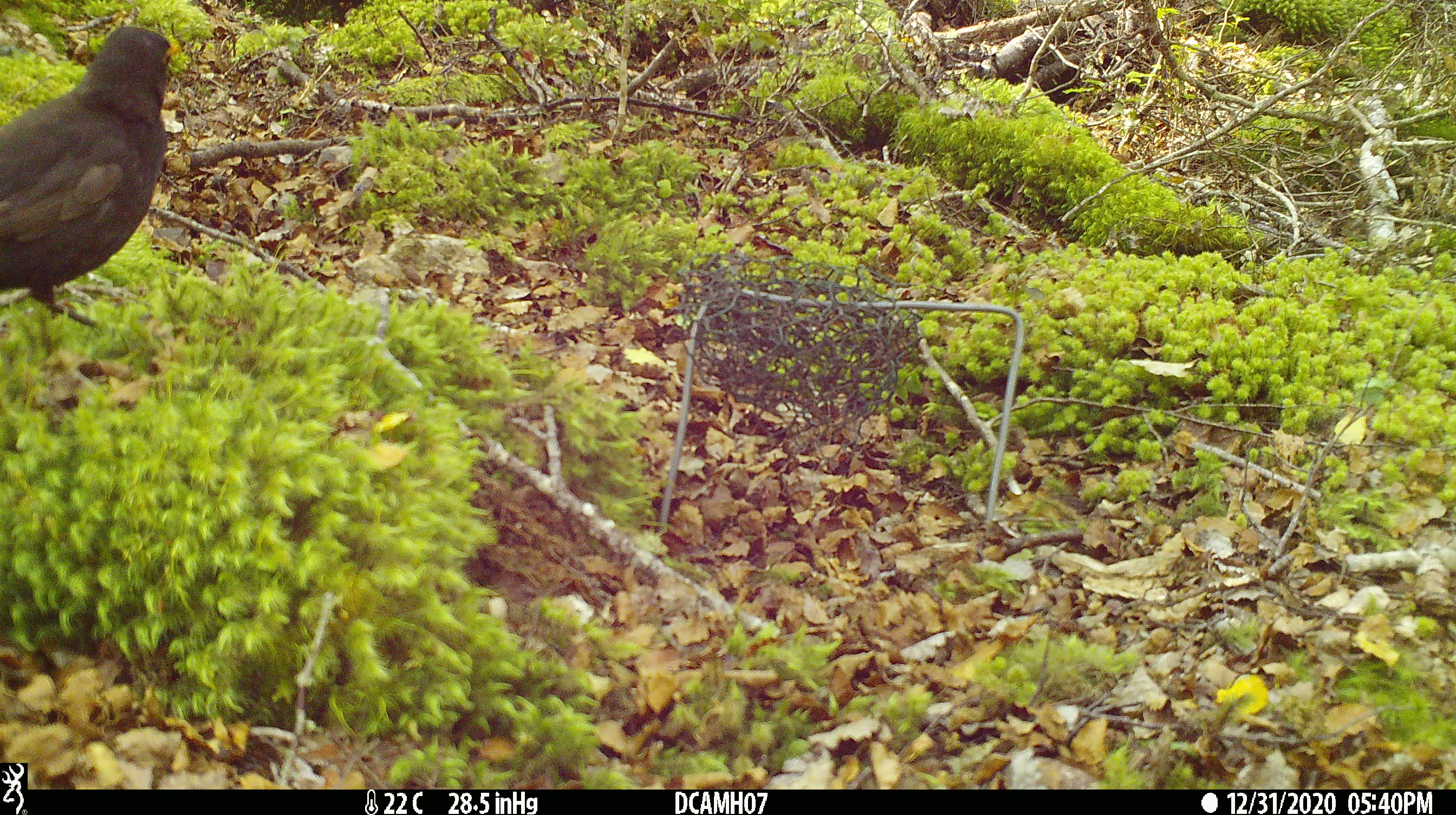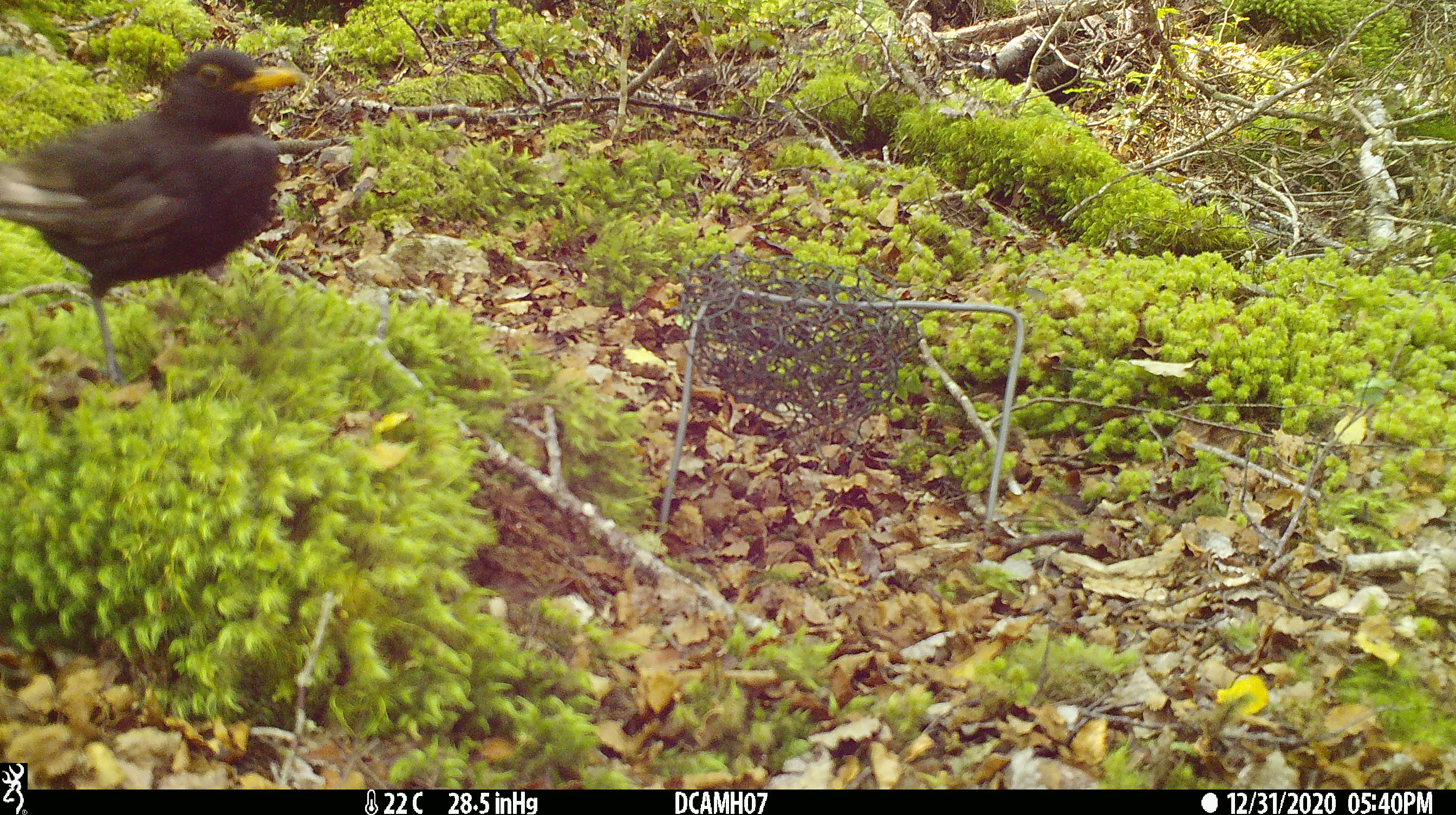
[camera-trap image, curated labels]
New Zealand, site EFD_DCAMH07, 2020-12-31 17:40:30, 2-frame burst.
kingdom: Animalia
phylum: Chordata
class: Aves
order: Passeriformes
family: Turdidae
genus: Turdus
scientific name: Turdus merula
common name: eurasian blackbird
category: blackbird